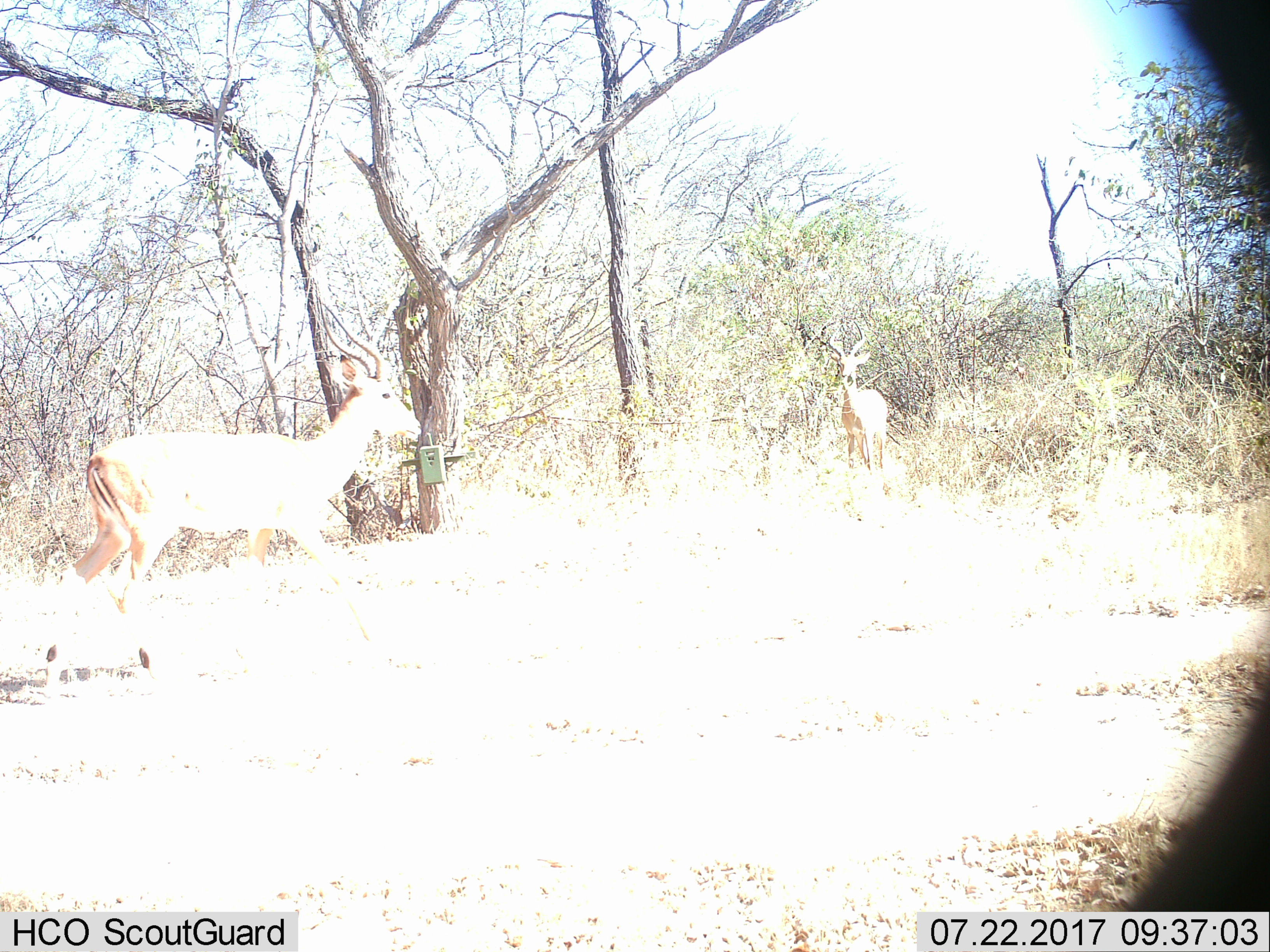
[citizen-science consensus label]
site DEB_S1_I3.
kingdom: Animalia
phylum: Chordata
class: Mammalia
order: Artiodactyla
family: Bovidae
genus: Aepyceros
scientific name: Aepyceros melampus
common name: impala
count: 2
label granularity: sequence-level